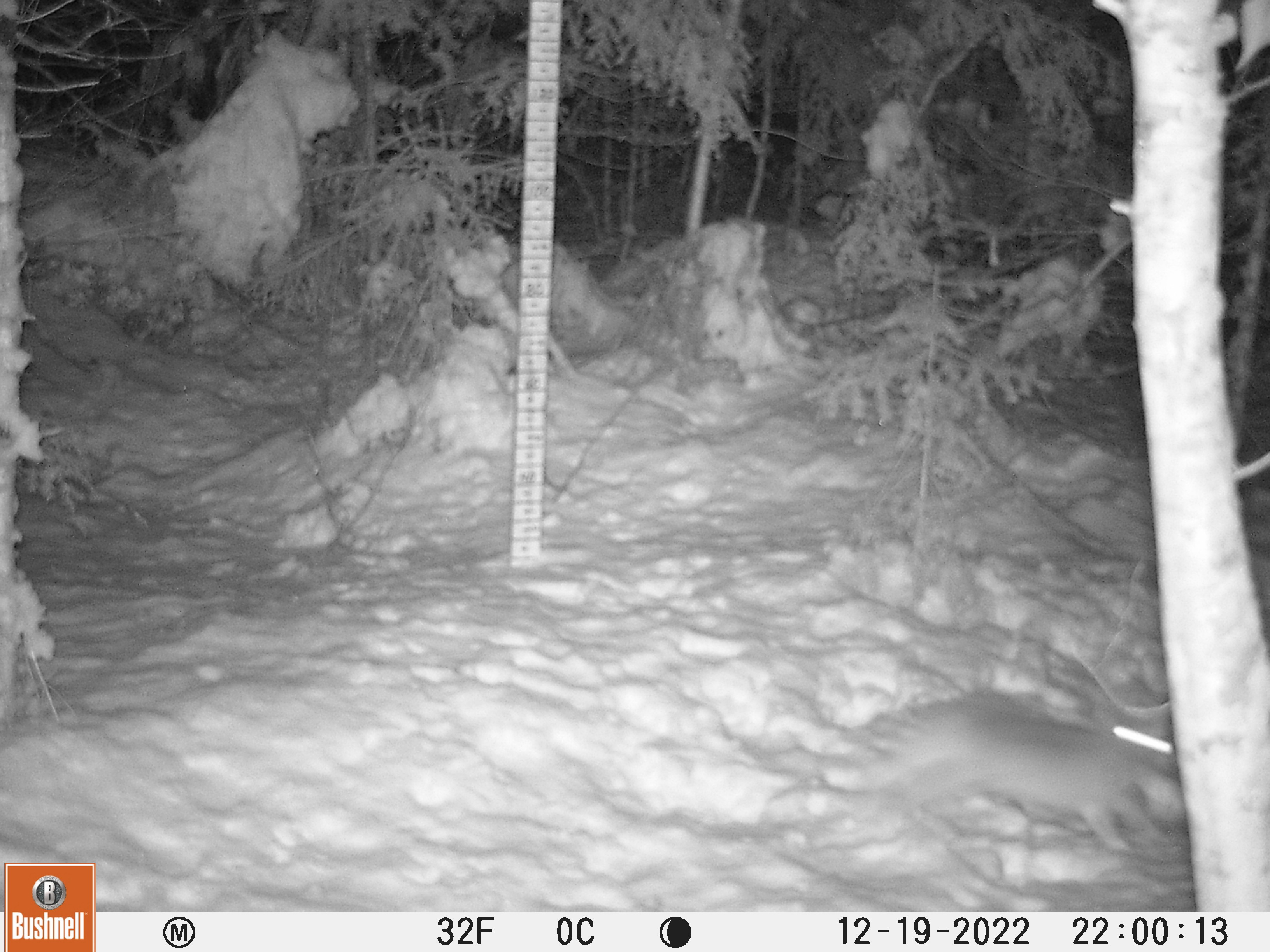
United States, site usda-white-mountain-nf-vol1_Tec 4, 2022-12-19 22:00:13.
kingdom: Animalia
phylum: Chordata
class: Mammalia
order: Lagomorpha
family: Leporidae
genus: Lepus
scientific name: Lepus americanus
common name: snowshoe hare